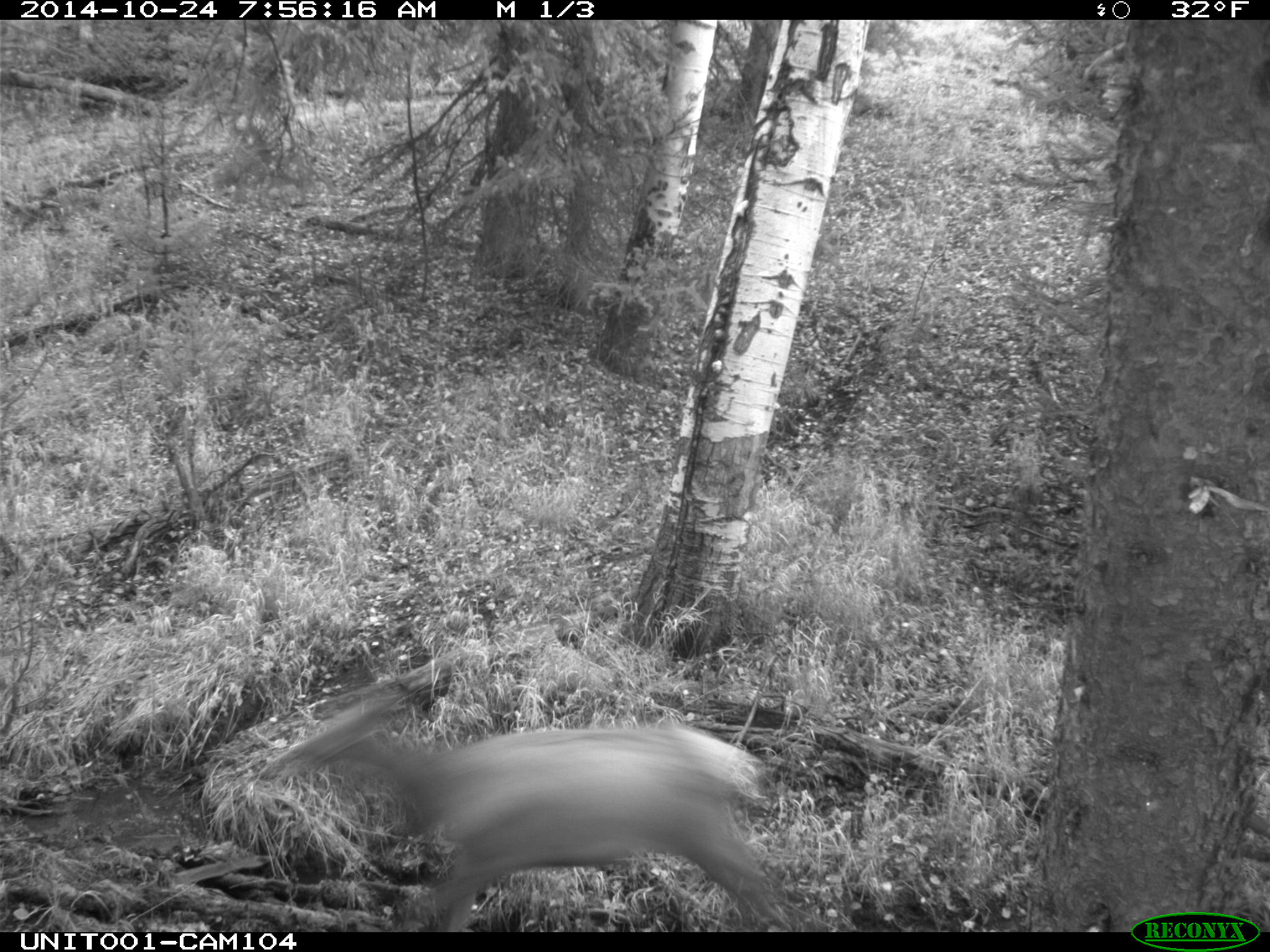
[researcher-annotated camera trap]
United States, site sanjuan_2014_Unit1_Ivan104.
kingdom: Animalia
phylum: Chordata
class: Mammalia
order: Artiodactyla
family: Cervidae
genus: Cervus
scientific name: Cervus elaphus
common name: red deer